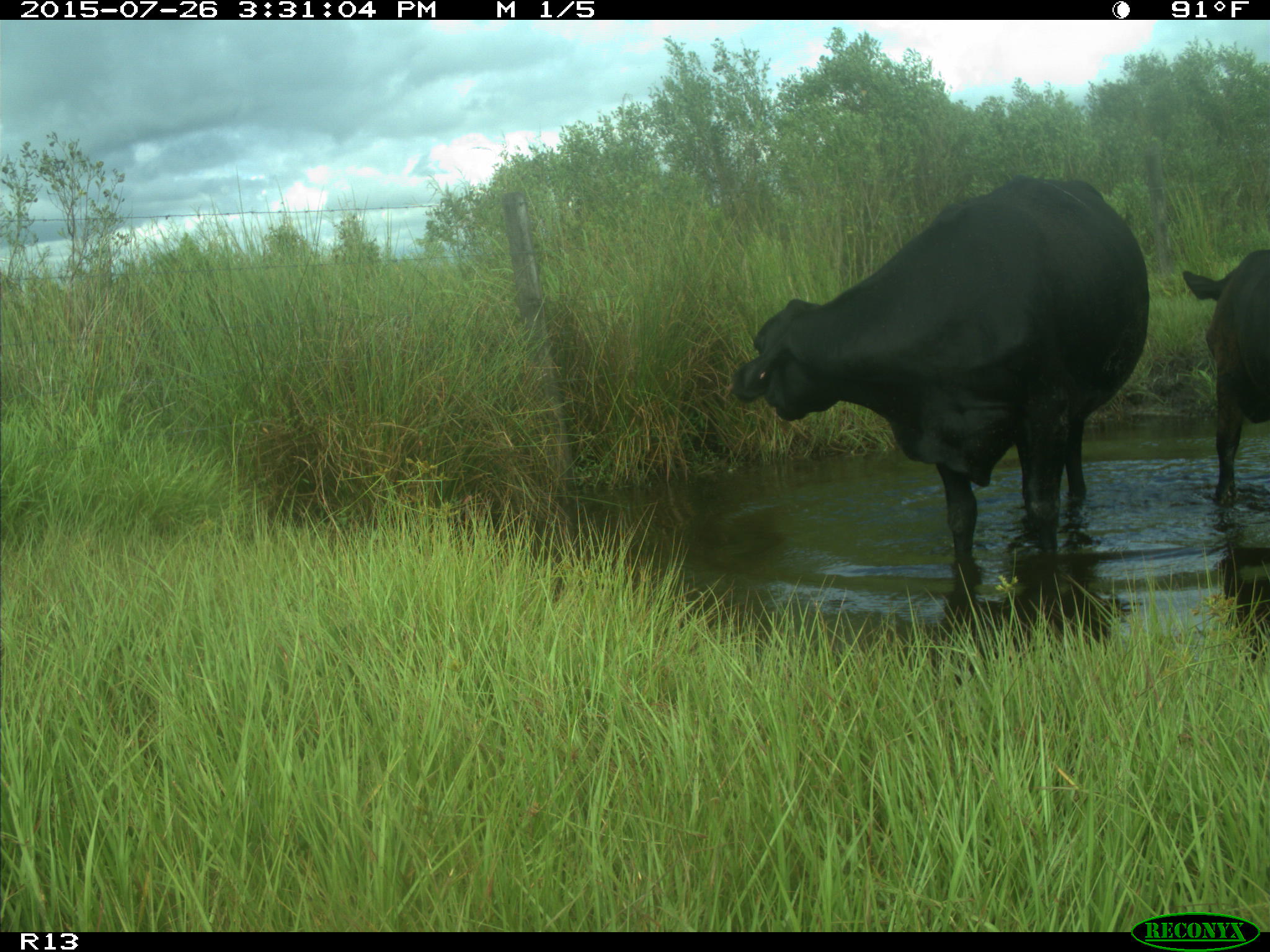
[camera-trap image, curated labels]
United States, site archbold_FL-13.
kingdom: Animalia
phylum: Chordata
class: Mammalia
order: Artiodactyla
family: Bovidae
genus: Bos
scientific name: Bos taurus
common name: domestic cow